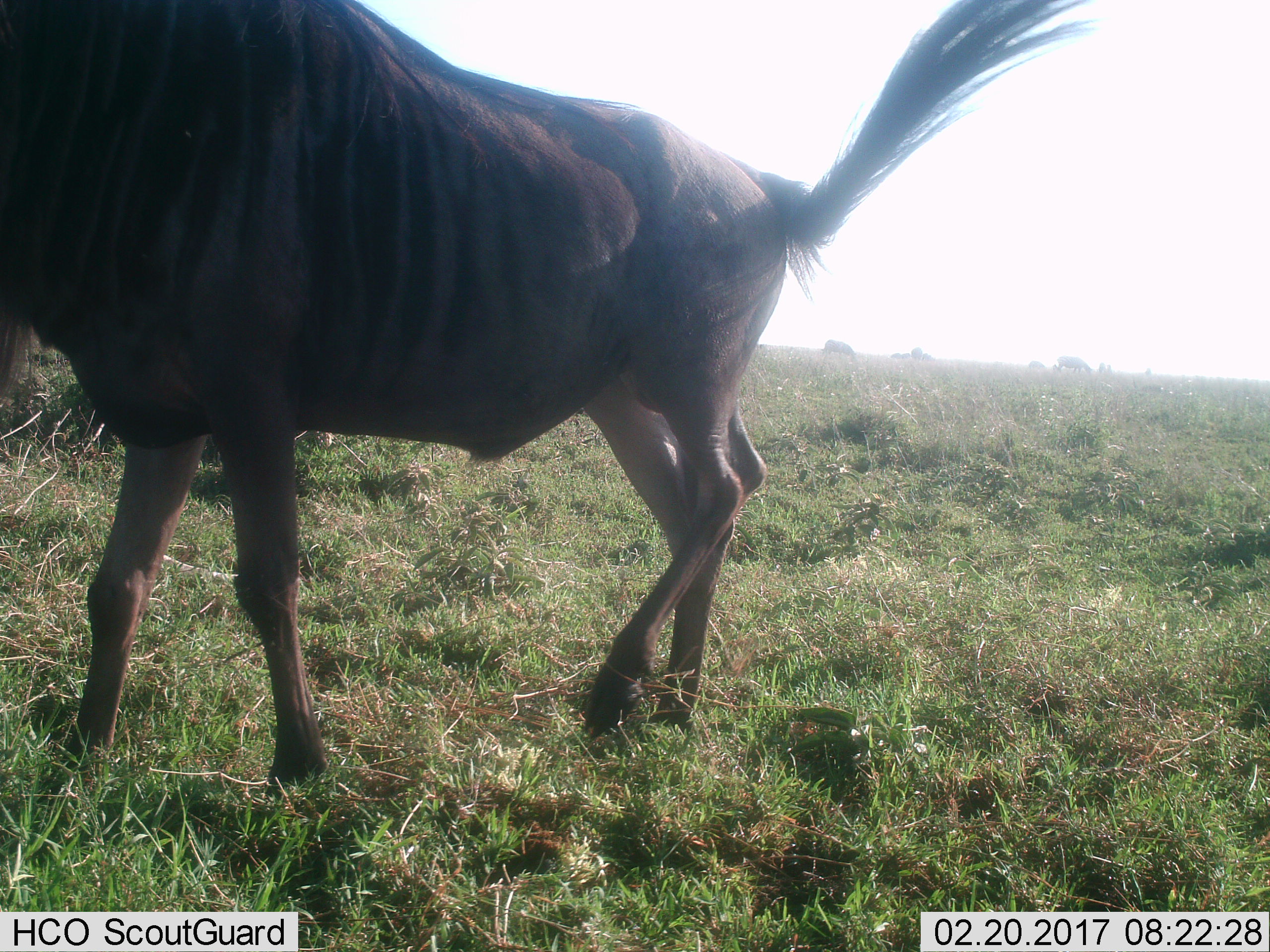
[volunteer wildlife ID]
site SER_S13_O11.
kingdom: Animalia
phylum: Chordata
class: Mammalia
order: Artiodactyla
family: Bovidae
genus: Connochaetes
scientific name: Connochaetes taurinus taurinus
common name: blue wildebeest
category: wildebeestblue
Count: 1.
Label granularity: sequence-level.